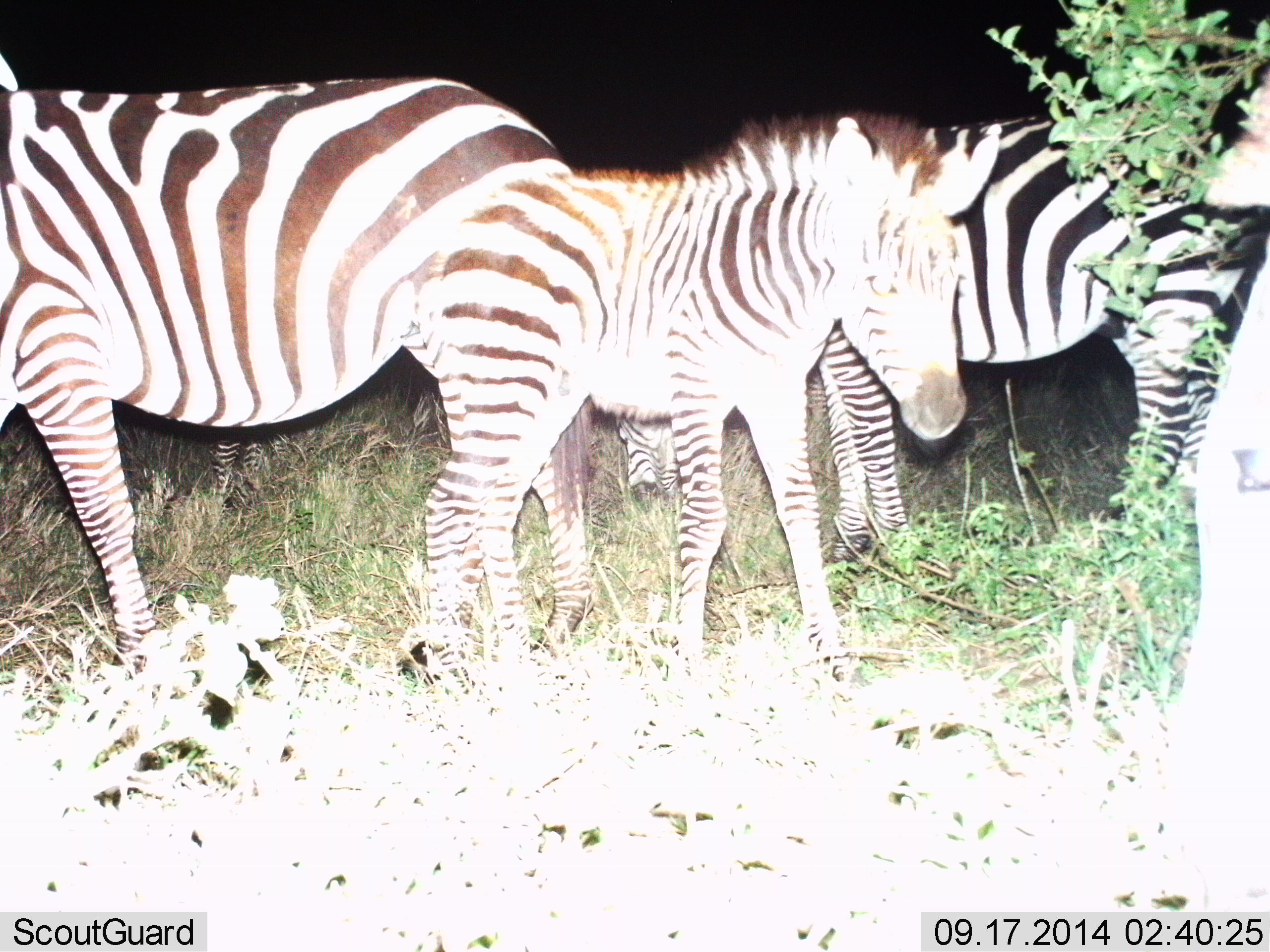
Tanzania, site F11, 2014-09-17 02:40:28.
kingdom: Animalia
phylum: Chordata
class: Mammalia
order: Perissodactyla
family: Equidae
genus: Equus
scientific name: Equus quagga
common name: plains zebra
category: zebra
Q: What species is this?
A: Zebra (plains zebra) (Equus quagga).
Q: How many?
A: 4.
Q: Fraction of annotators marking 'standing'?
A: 90%.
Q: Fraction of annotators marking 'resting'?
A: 0%.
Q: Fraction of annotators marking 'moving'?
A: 20%.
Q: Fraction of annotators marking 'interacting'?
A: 0%.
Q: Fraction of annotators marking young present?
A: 40%.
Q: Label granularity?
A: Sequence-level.